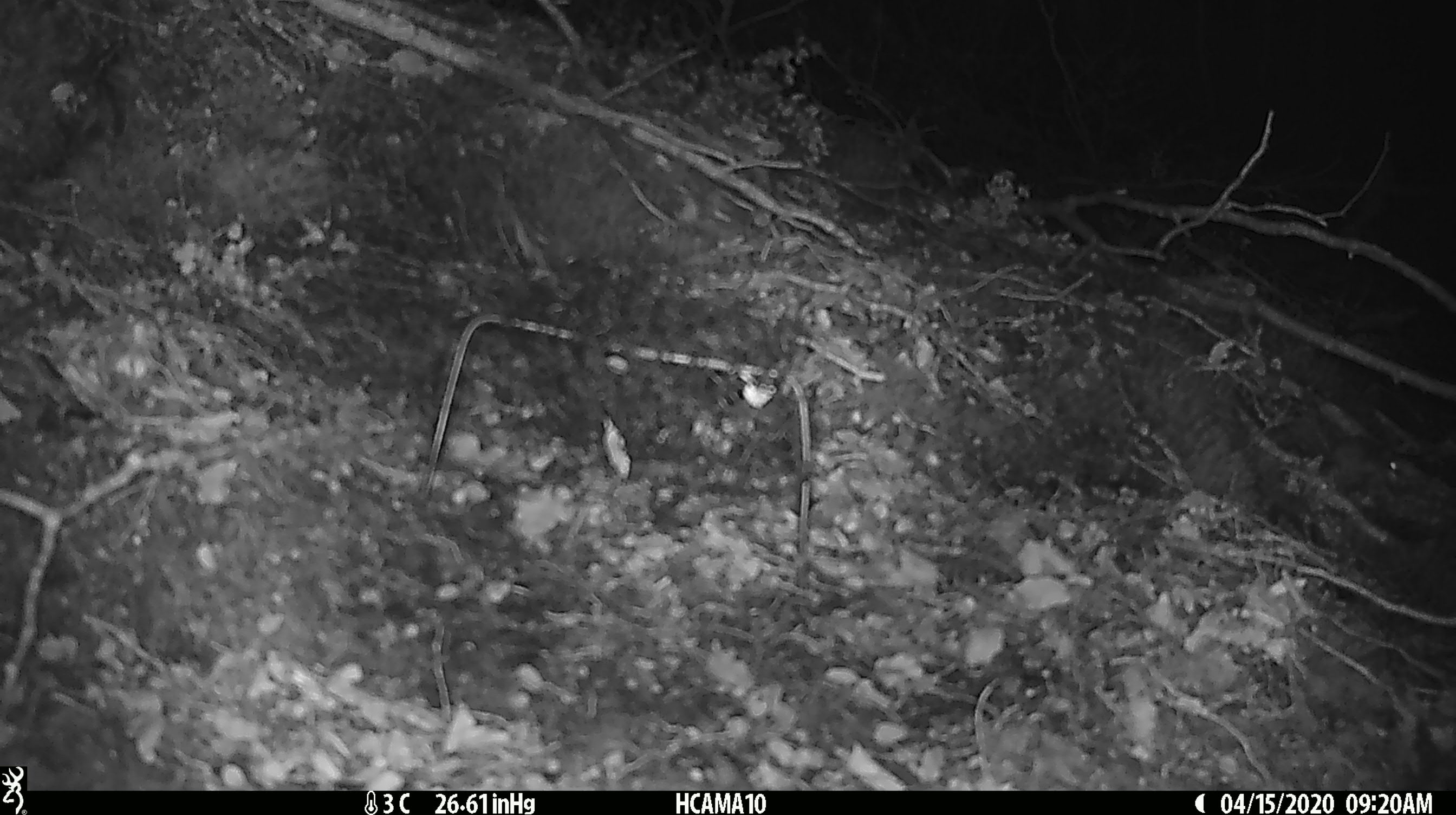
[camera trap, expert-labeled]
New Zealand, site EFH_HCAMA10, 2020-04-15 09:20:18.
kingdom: Animalia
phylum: Chordata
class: Mammalia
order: Rodentia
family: Muridae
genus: Mus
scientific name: Mus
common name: mouse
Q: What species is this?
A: Mouse (Mus).